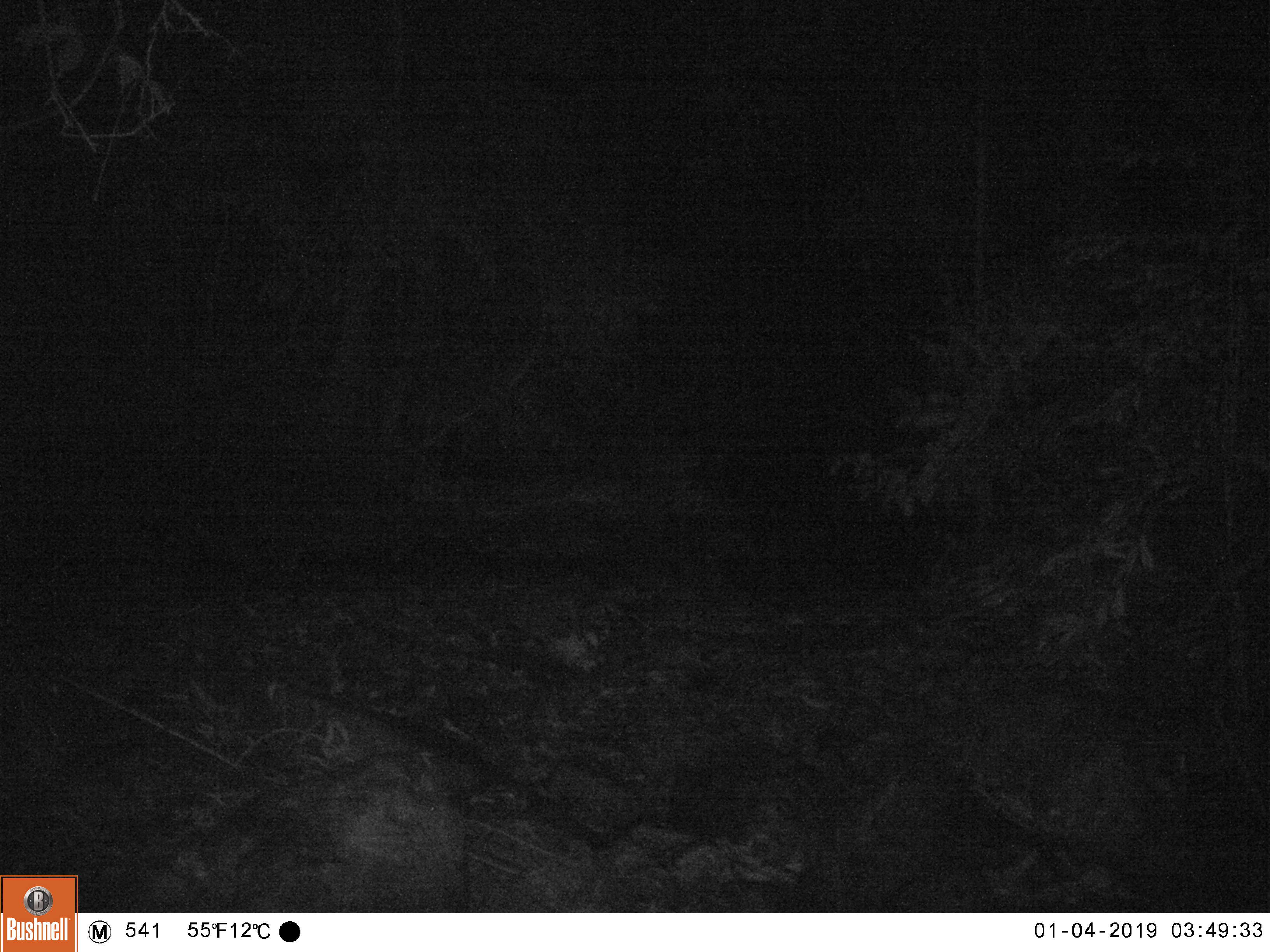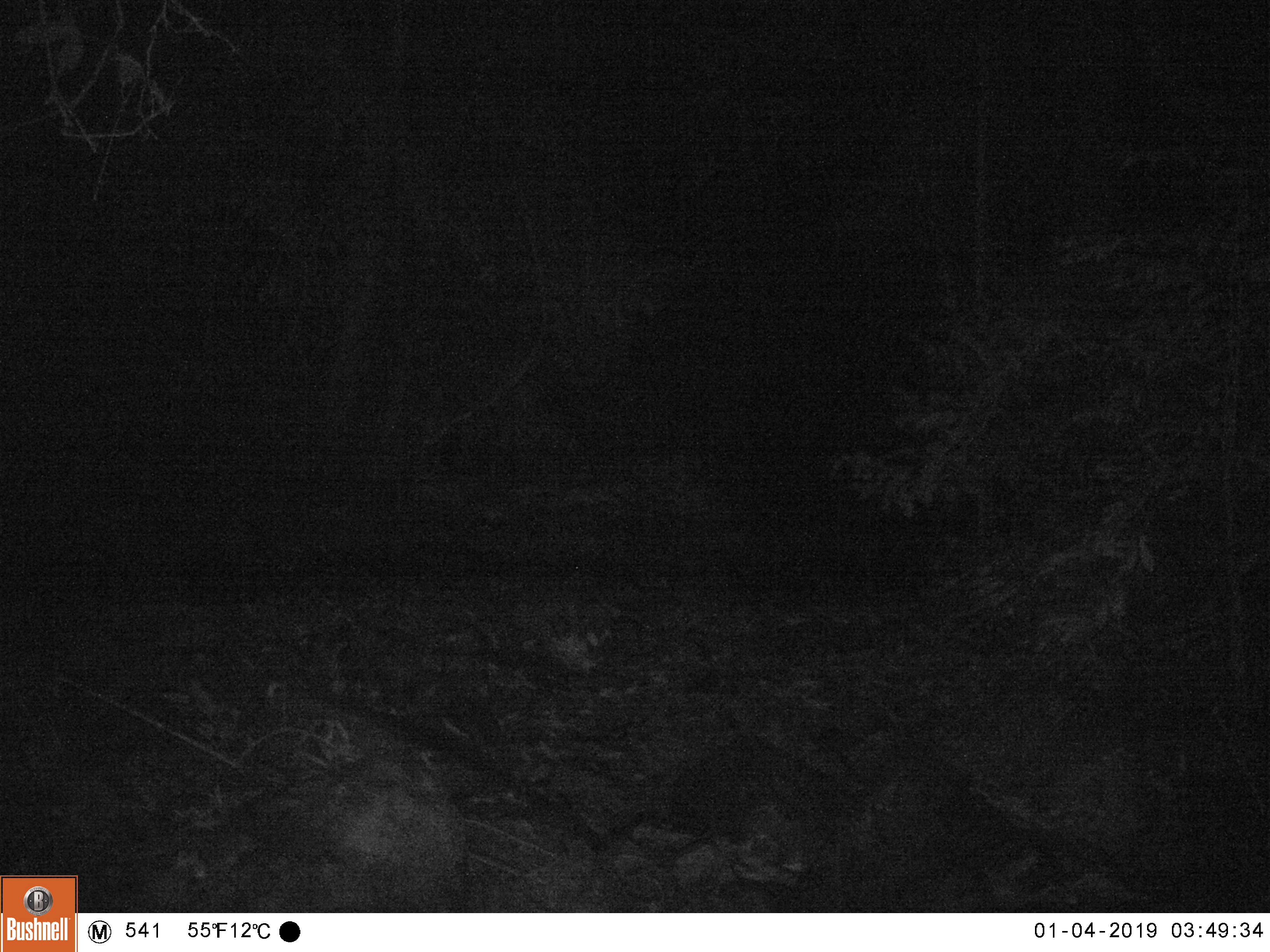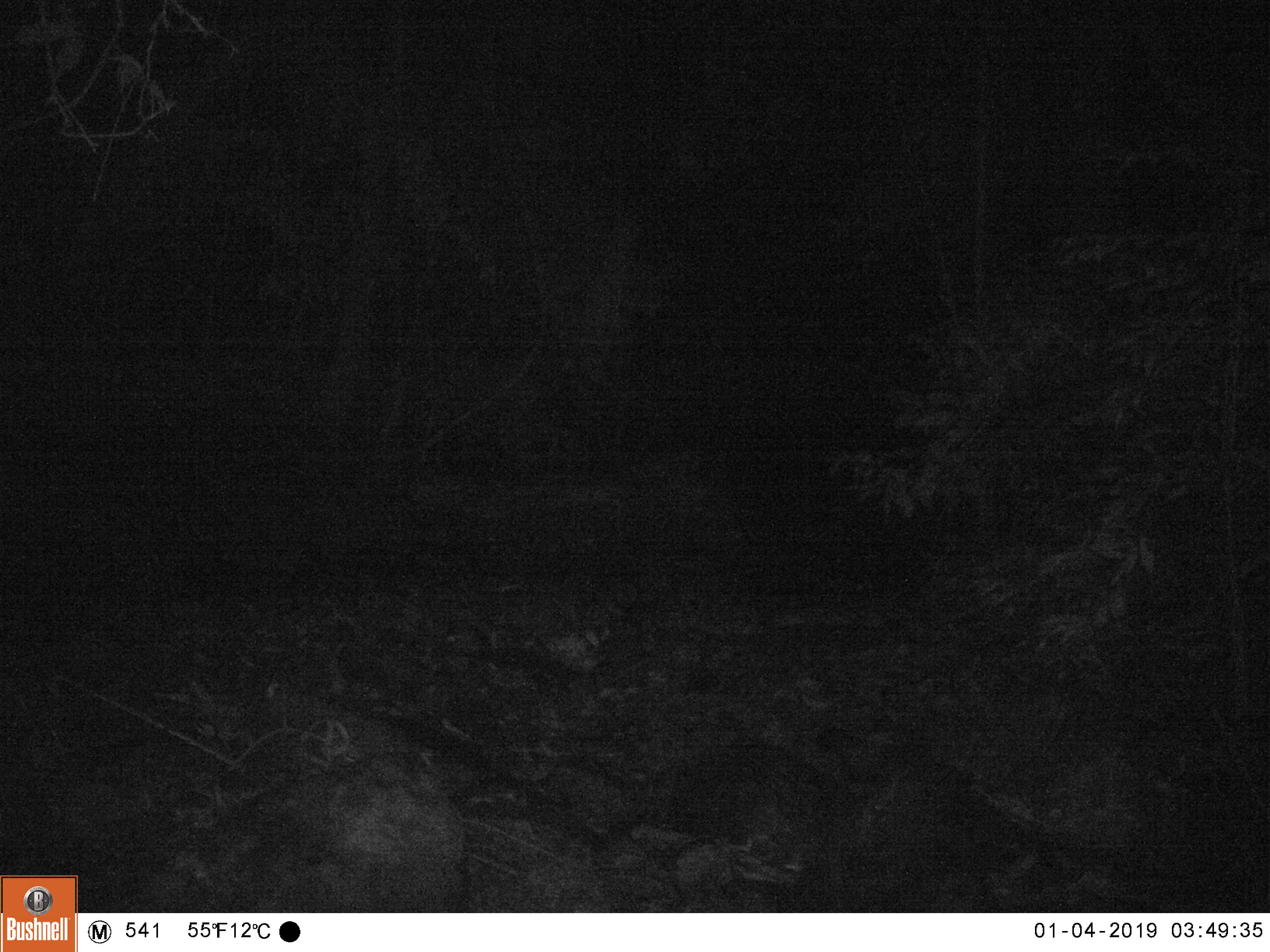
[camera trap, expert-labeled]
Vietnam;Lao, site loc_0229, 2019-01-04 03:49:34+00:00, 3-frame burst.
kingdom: Animalia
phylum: Chordata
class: Mammalia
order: Artiodactyla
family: Bovidae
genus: Capricornis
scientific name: Capricornis sumatraensis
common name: chinese serow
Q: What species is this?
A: Chinese serow (Capricornis sumatraensis).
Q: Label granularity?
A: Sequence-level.